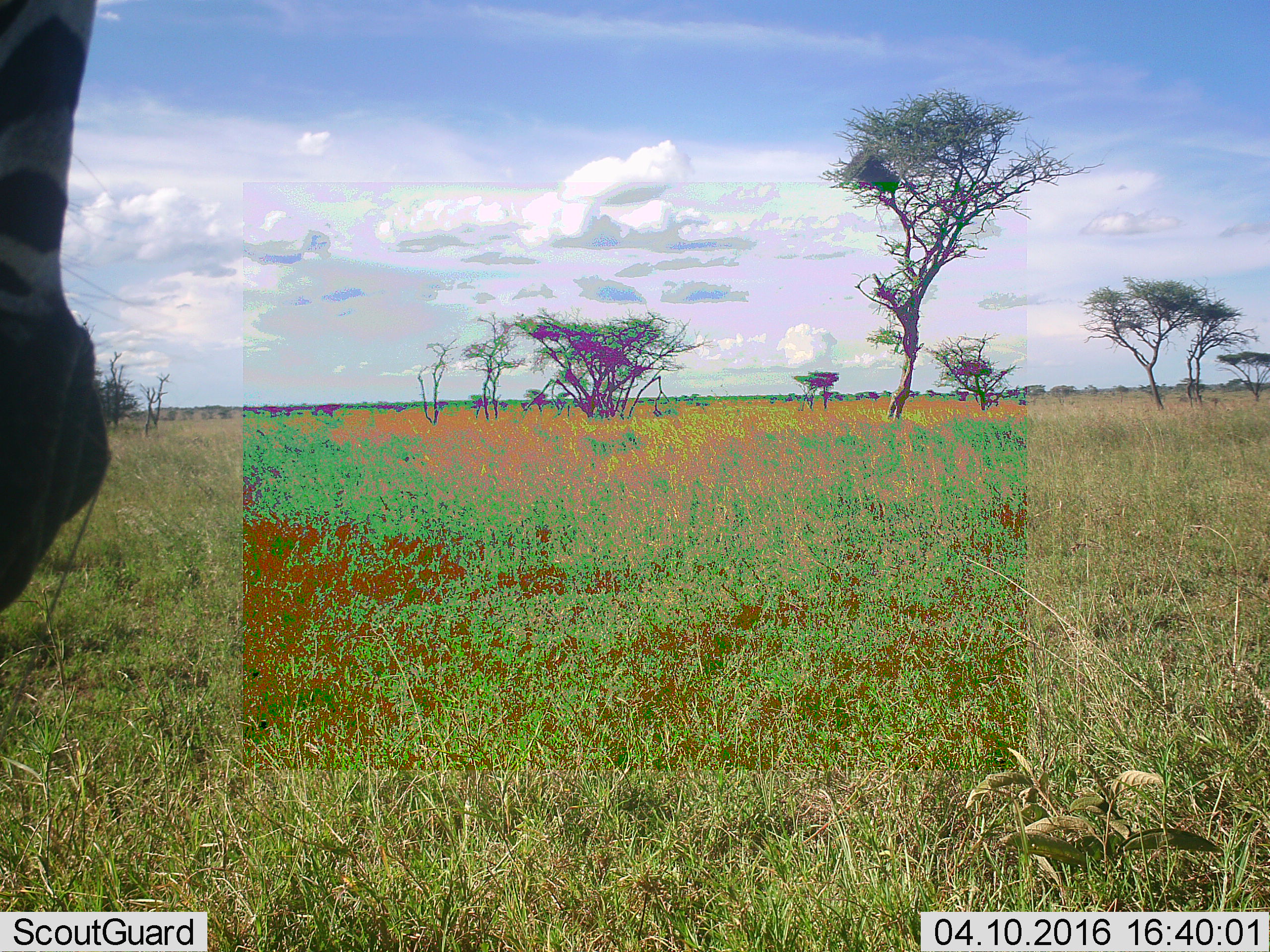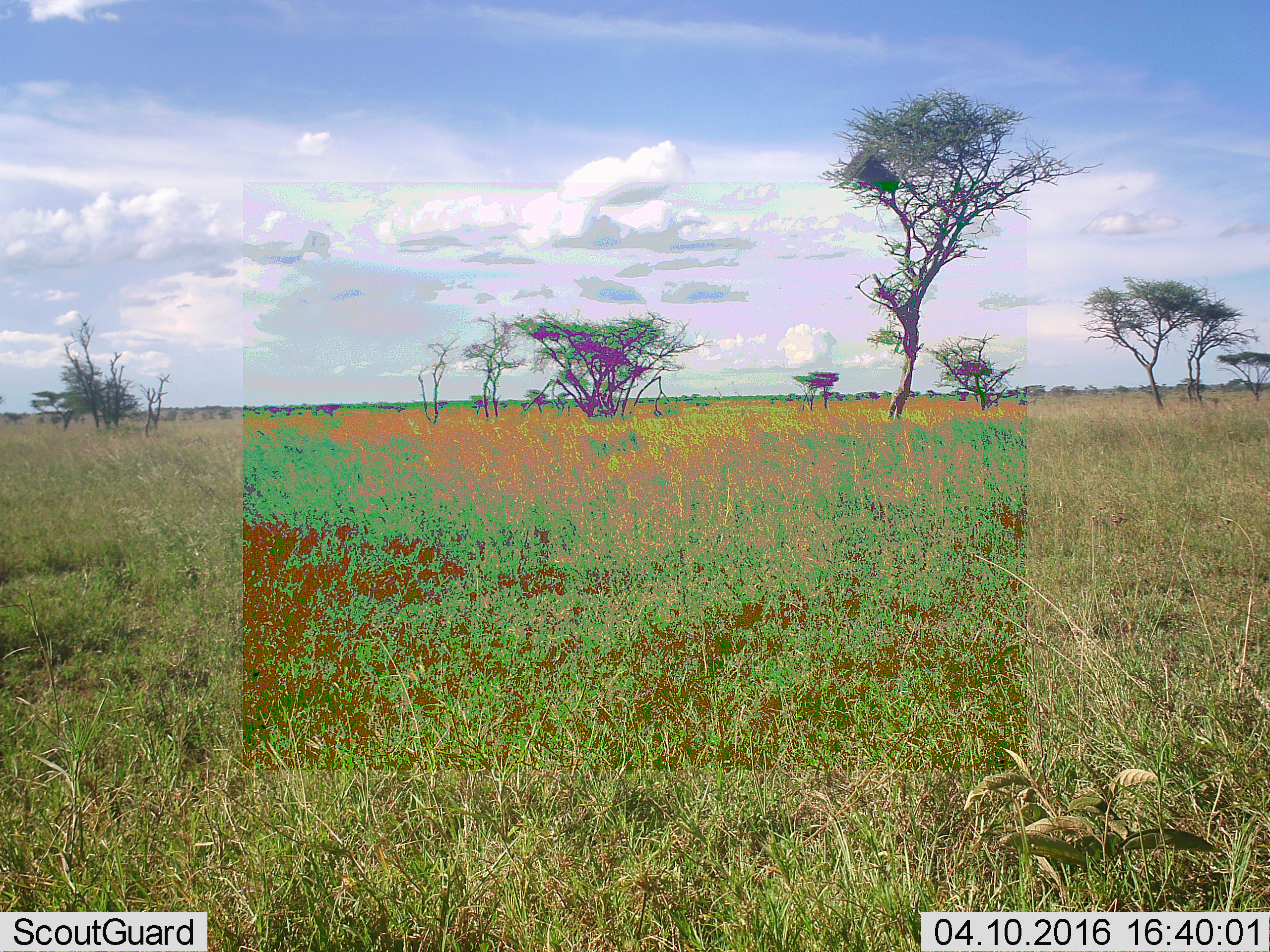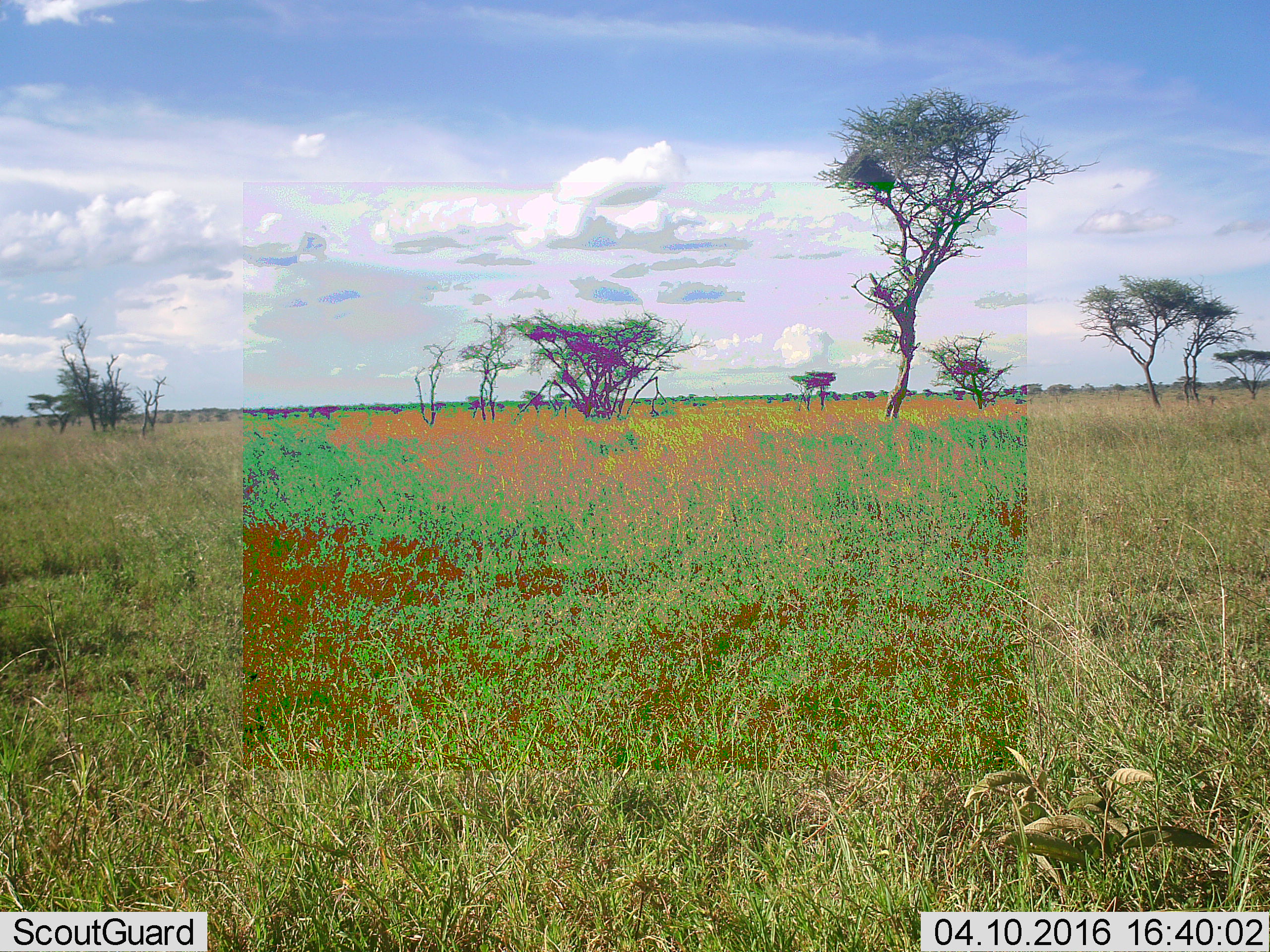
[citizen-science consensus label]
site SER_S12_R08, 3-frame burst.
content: unidentified animal